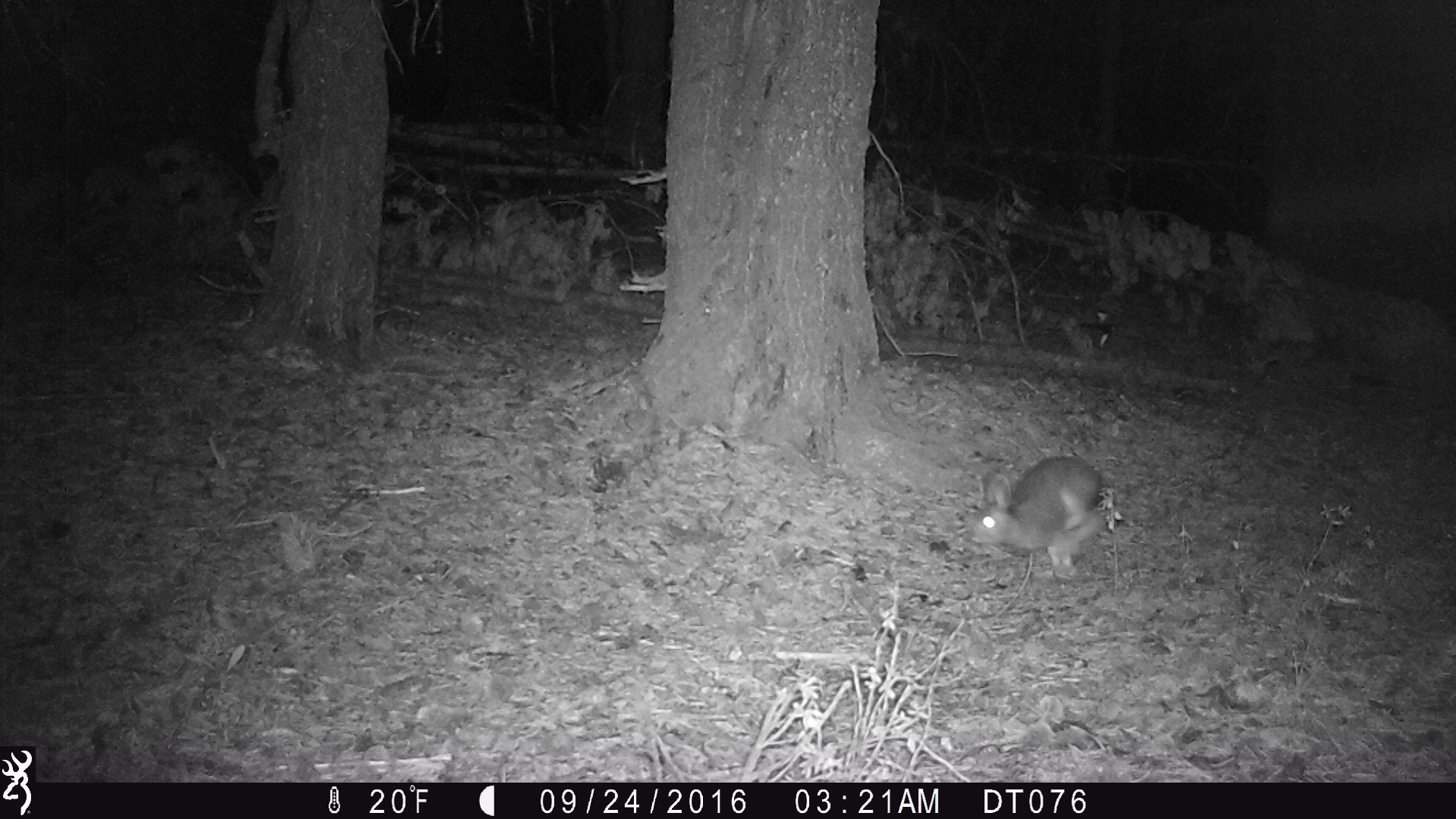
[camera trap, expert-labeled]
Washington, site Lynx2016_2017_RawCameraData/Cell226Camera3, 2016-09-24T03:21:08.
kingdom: Animalia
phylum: Chordata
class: Mammalia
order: Lagomorpha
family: Leporidae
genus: Lepus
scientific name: Lepus americanus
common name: snowshoe hare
Lepus americanus (snowshoe hare). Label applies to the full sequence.